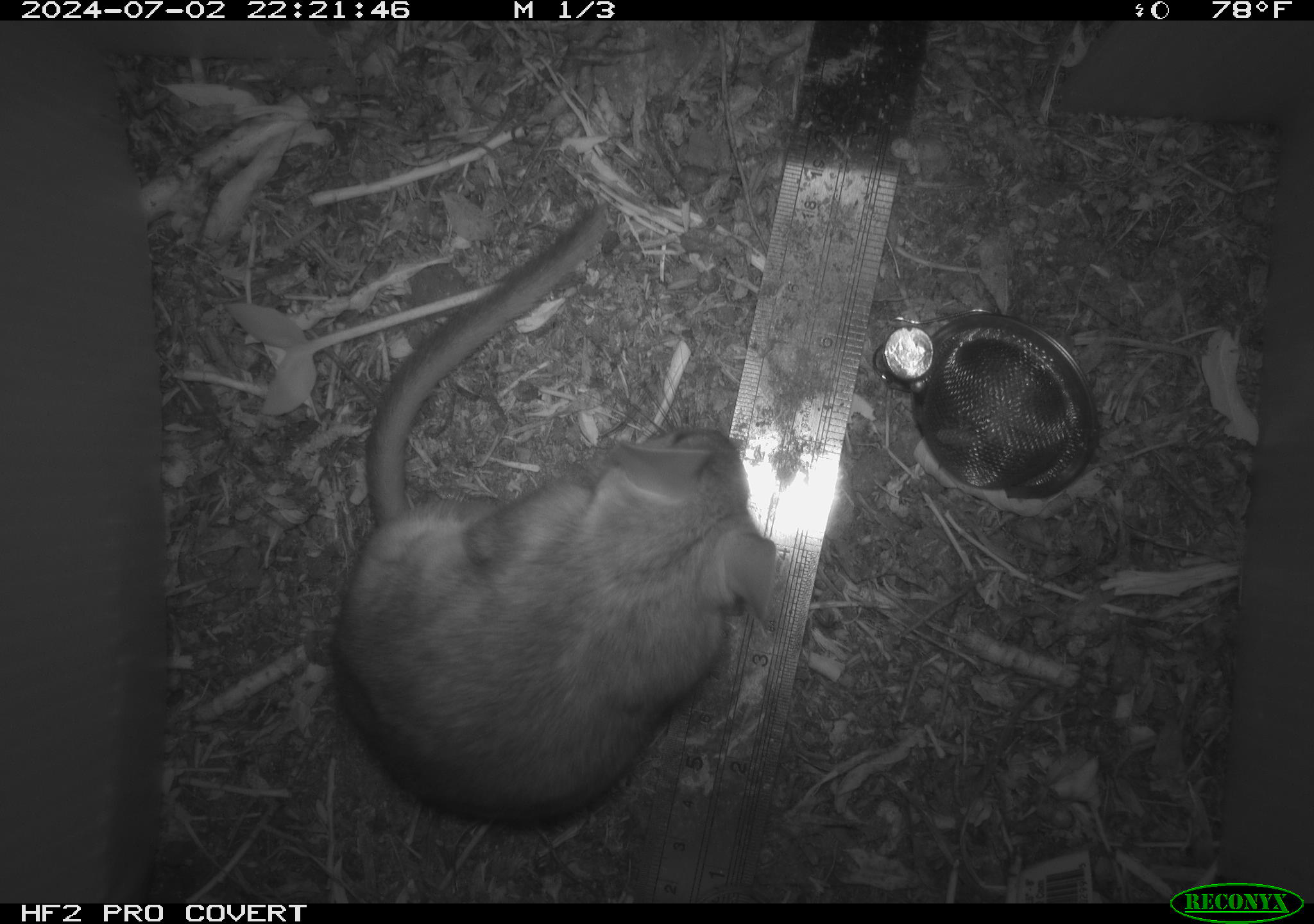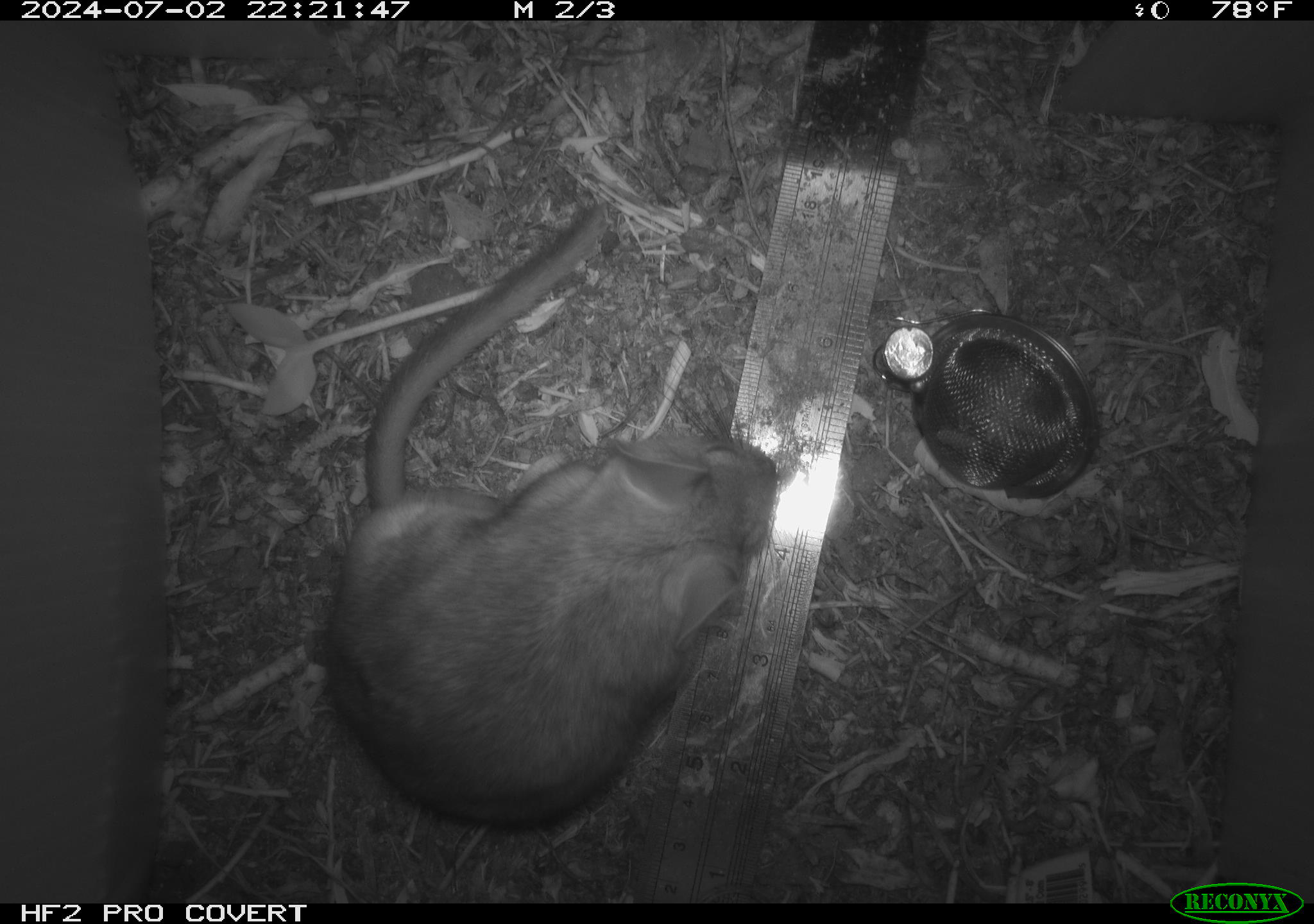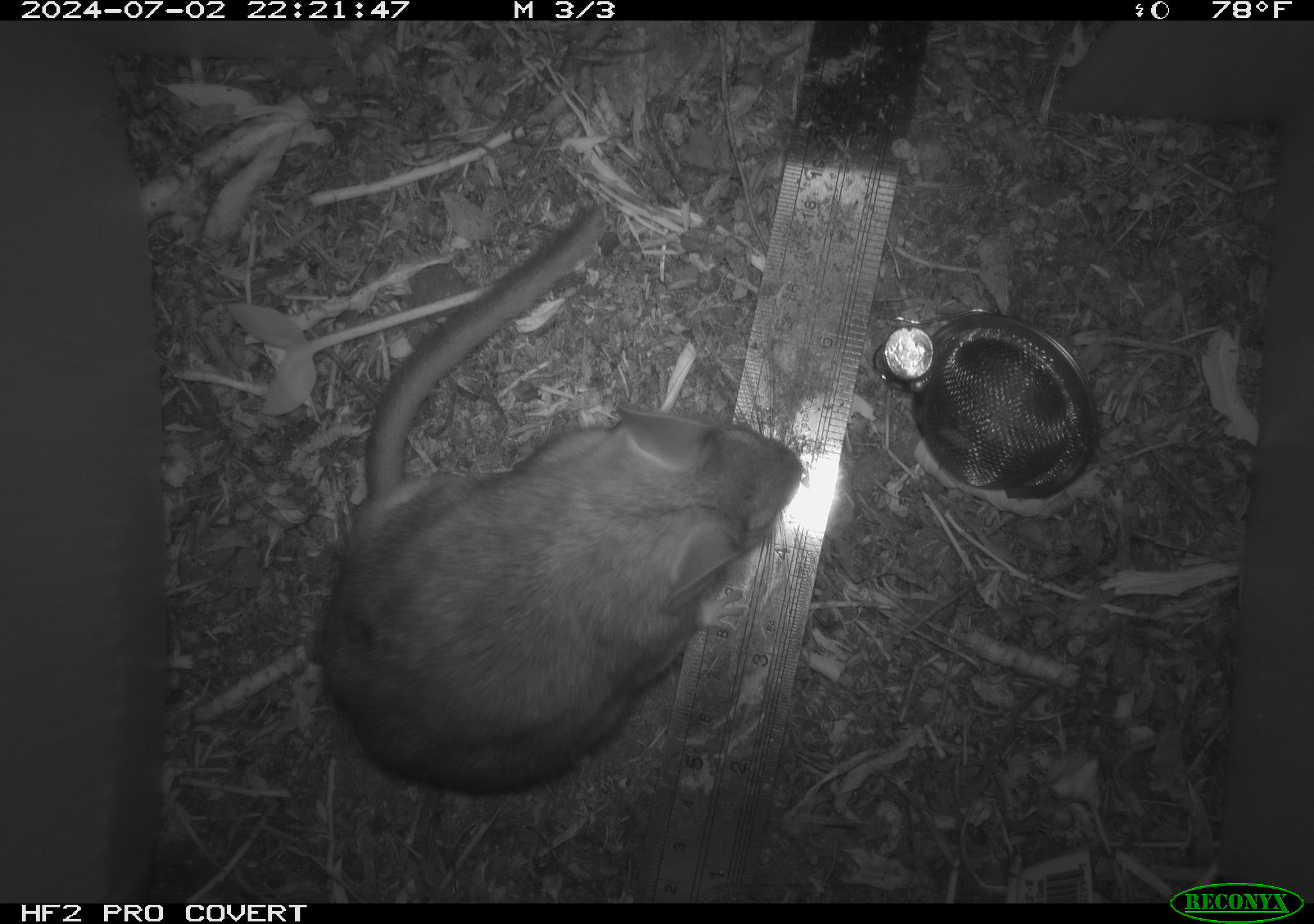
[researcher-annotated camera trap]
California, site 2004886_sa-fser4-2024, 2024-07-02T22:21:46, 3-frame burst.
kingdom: Animalia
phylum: Chordata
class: Mammalia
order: Rodentia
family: Sciuridae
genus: Neotamias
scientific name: Neotamias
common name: western chipmunks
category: neotamias species